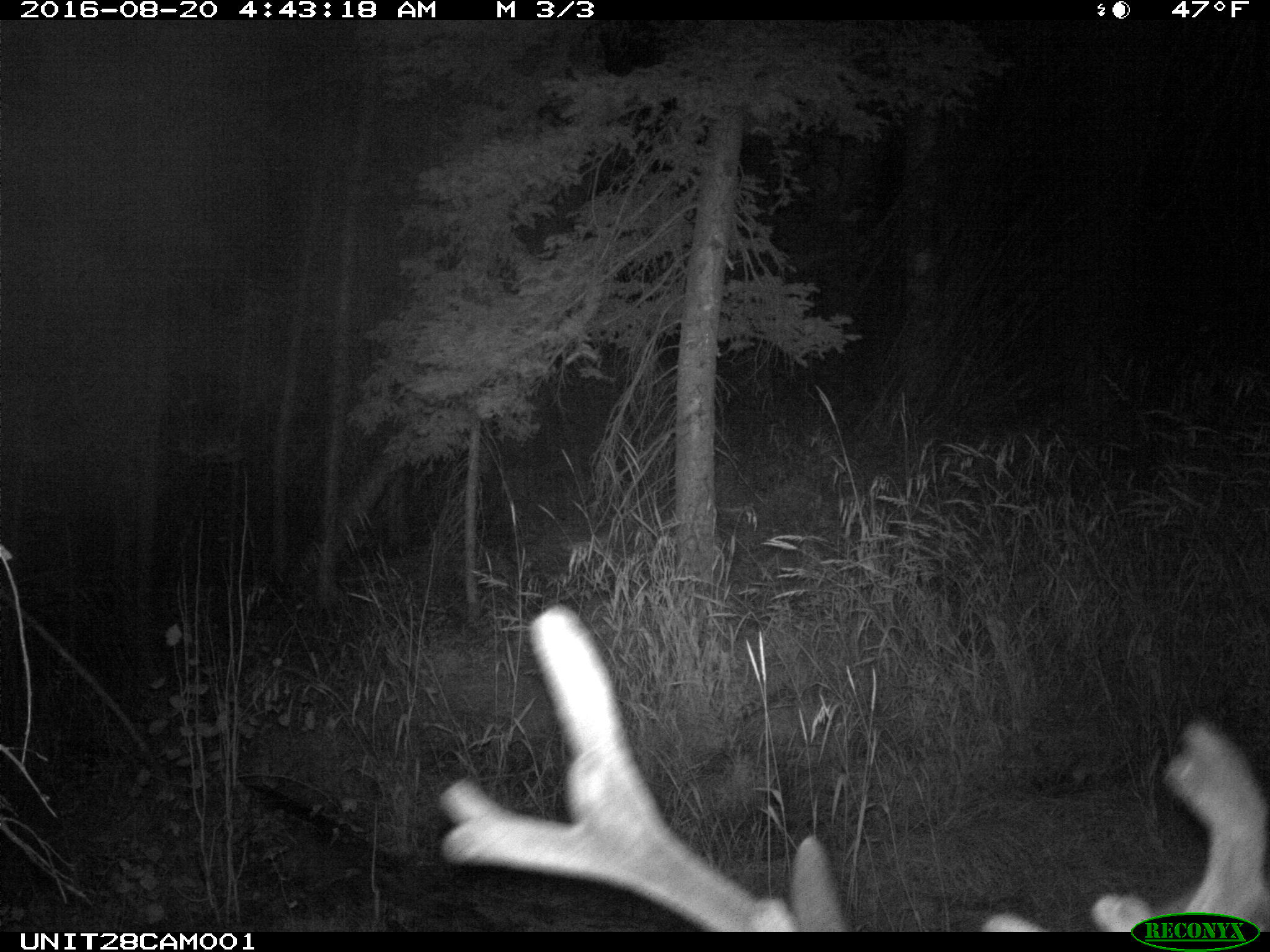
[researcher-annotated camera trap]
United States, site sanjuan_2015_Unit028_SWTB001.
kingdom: Animalia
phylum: Chordata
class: Mammalia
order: Artiodactyla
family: Cervidae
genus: Odocoileus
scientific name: Odocoileus hemionus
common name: mule deer